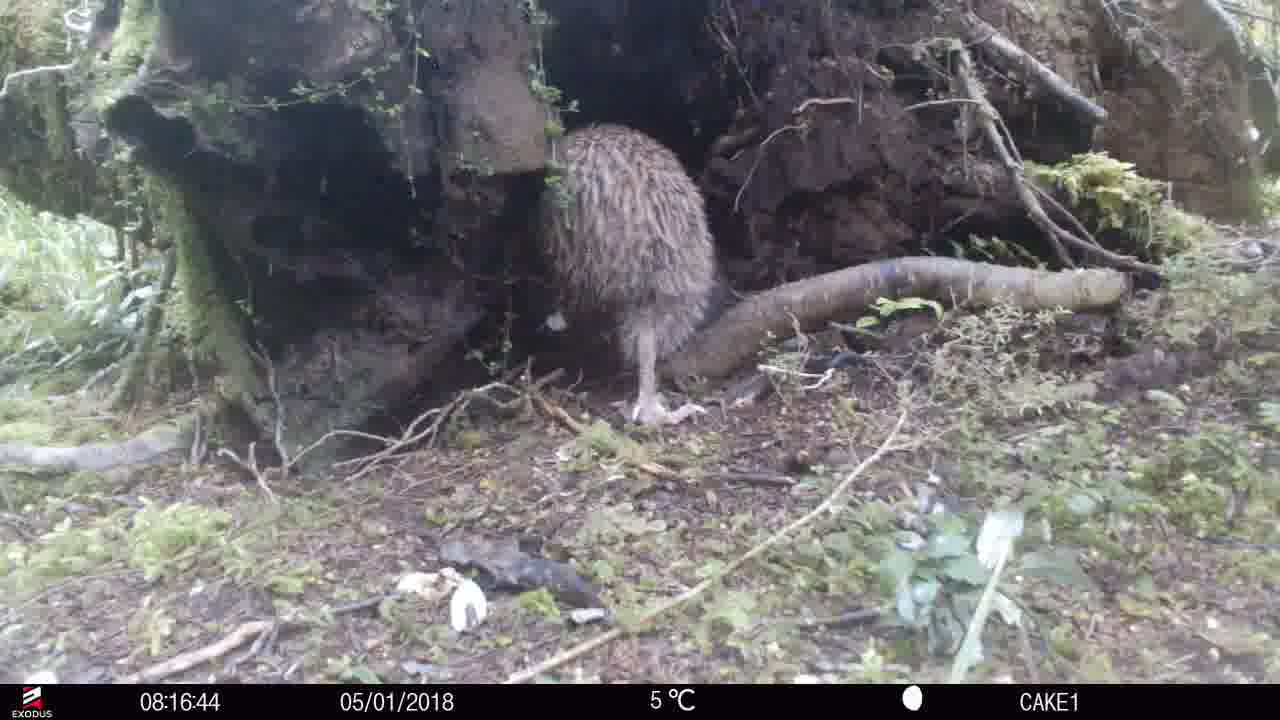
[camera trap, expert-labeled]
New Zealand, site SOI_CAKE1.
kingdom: Animalia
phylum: Chordata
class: Aves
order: Apterygiformes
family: Apterygidae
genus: Apteryx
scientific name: Apteryx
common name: kiwi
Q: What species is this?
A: Kiwi (Apteryx).